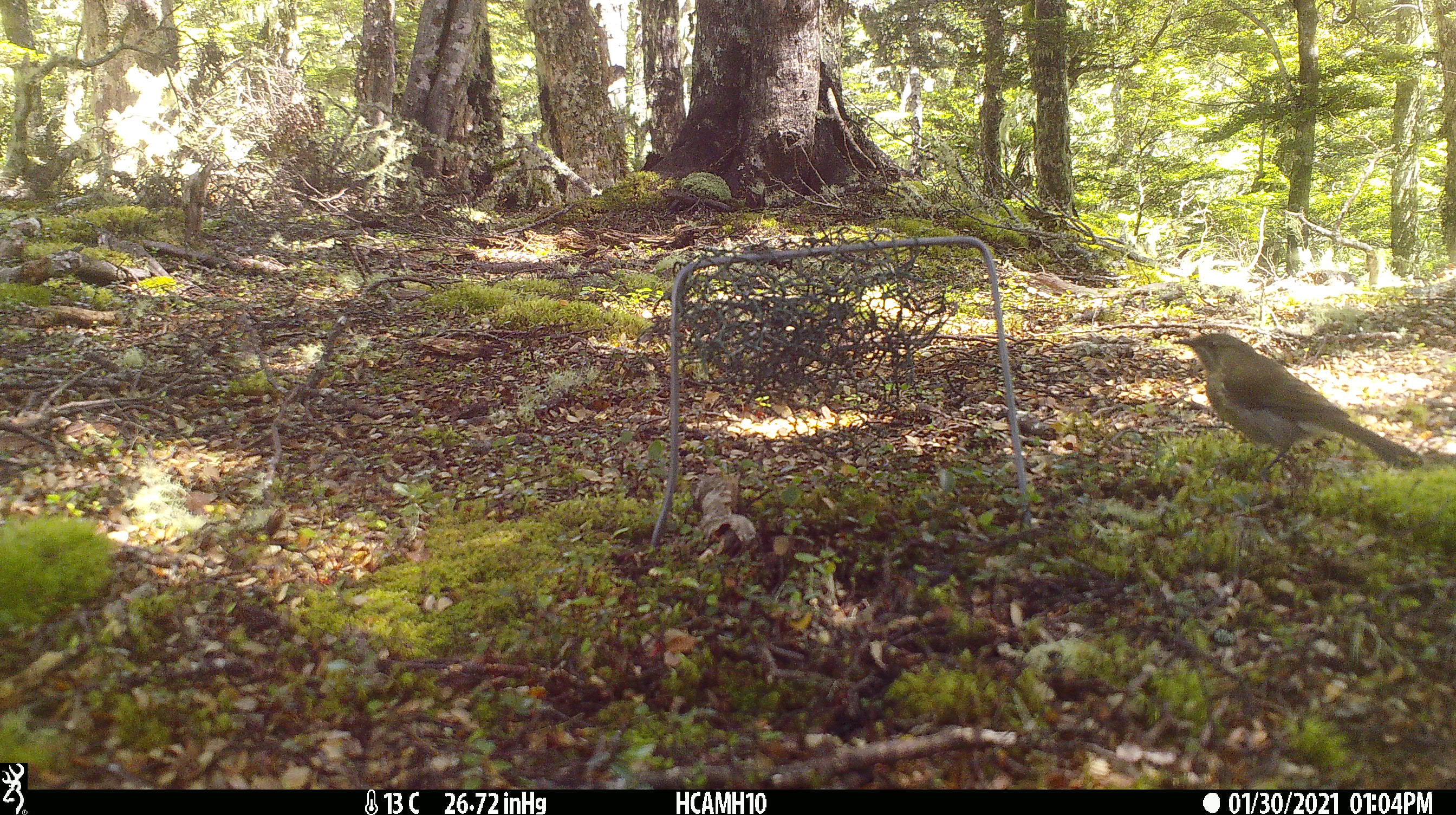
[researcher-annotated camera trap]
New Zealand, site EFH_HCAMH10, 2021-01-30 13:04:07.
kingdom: Animalia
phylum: Chordata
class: Aves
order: Passeriformes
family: Meliphagidae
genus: Anthornis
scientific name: Anthornis melanura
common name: new zealand bellbird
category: bellbird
Bellbird (new zealand bellbird) (Anthornis melanura).